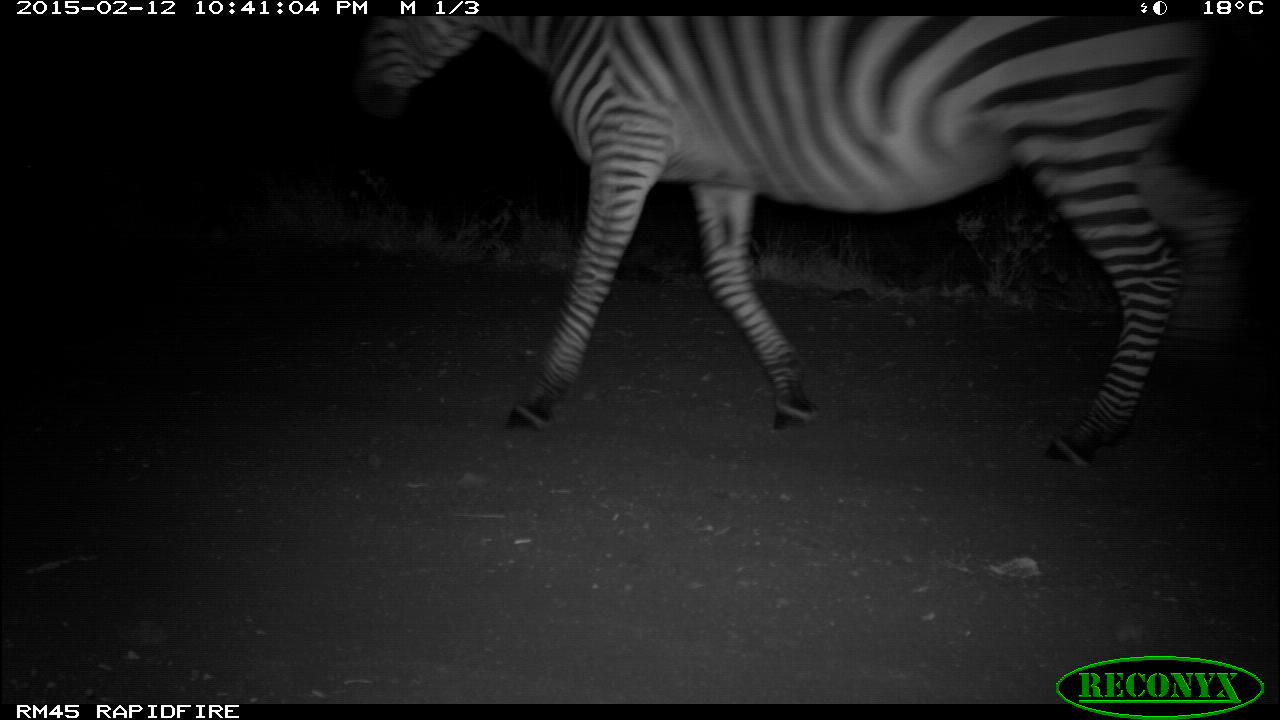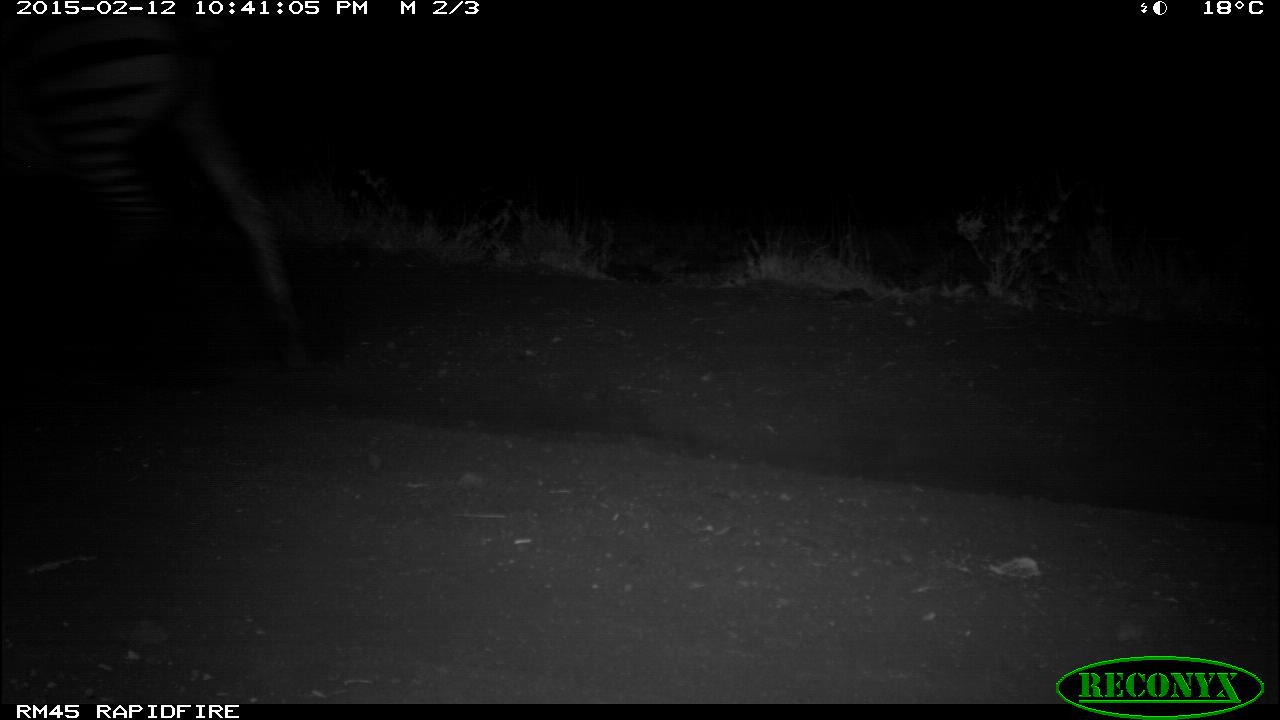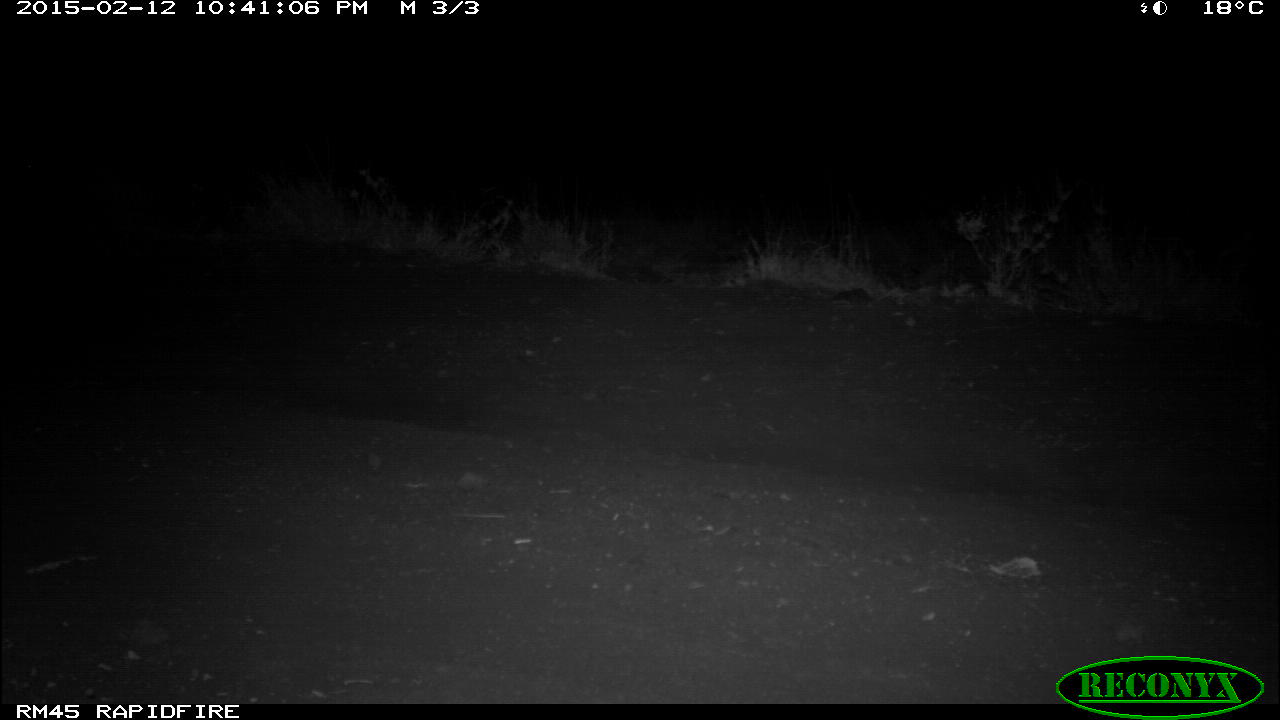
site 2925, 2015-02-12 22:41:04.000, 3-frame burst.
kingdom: Animalia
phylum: Chordata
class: Mammalia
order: Perissodactyla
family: Equidae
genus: Equus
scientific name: Equus quagga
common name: plains zebra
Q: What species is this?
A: Equus quagga (plains zebra).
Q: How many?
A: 1.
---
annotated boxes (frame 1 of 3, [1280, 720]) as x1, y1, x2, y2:
equus quagga: 345, 10, 1249, 470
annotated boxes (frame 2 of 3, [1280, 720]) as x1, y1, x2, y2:
equus quagga: 1, 16, 318, 367